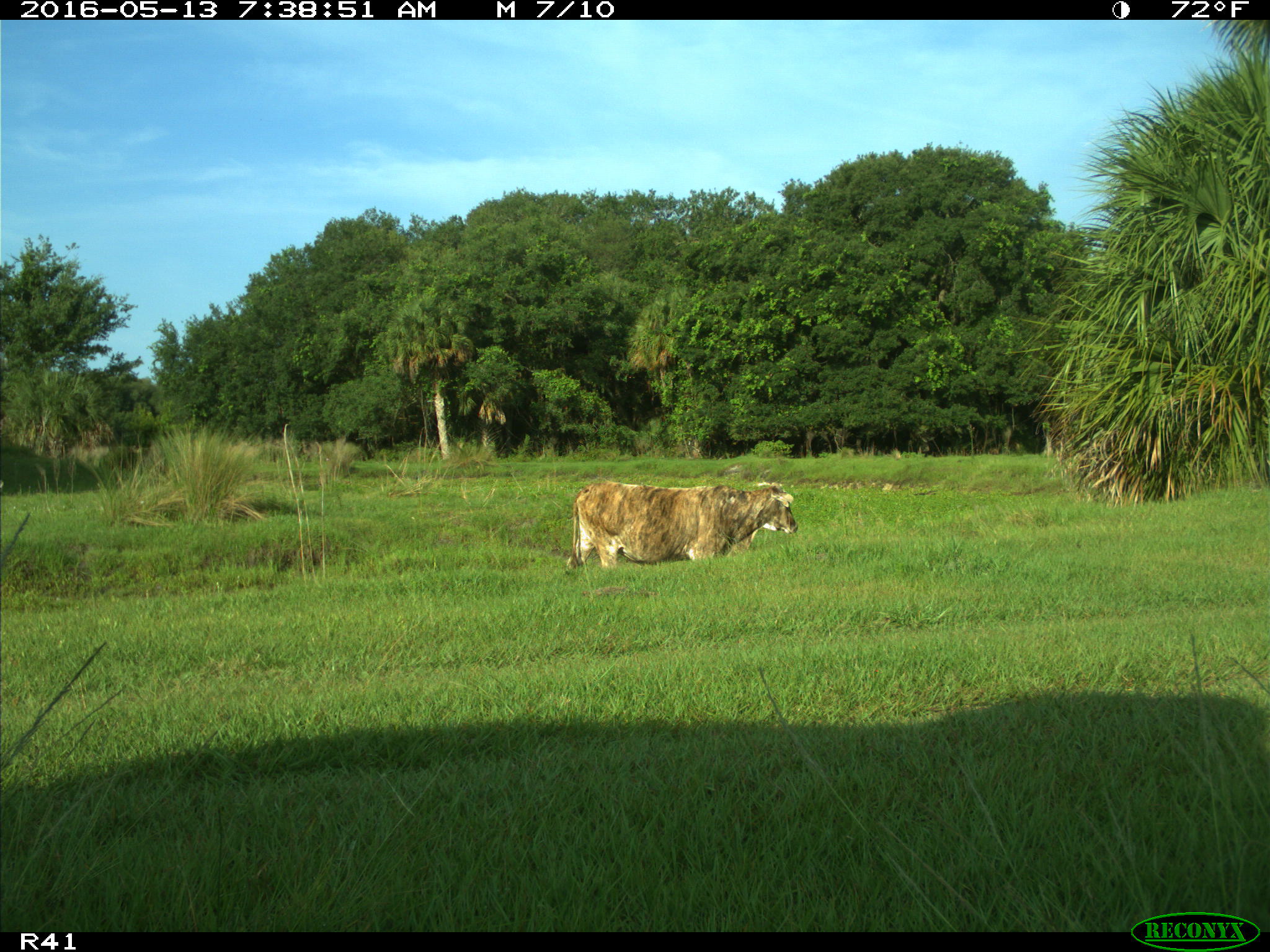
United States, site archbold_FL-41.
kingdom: Animalia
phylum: Chordata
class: Mammalia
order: Artiodactyla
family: Bovidae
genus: Bos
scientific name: Bos taurus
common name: domestic cow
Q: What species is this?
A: Bos taurus (domestic cow).